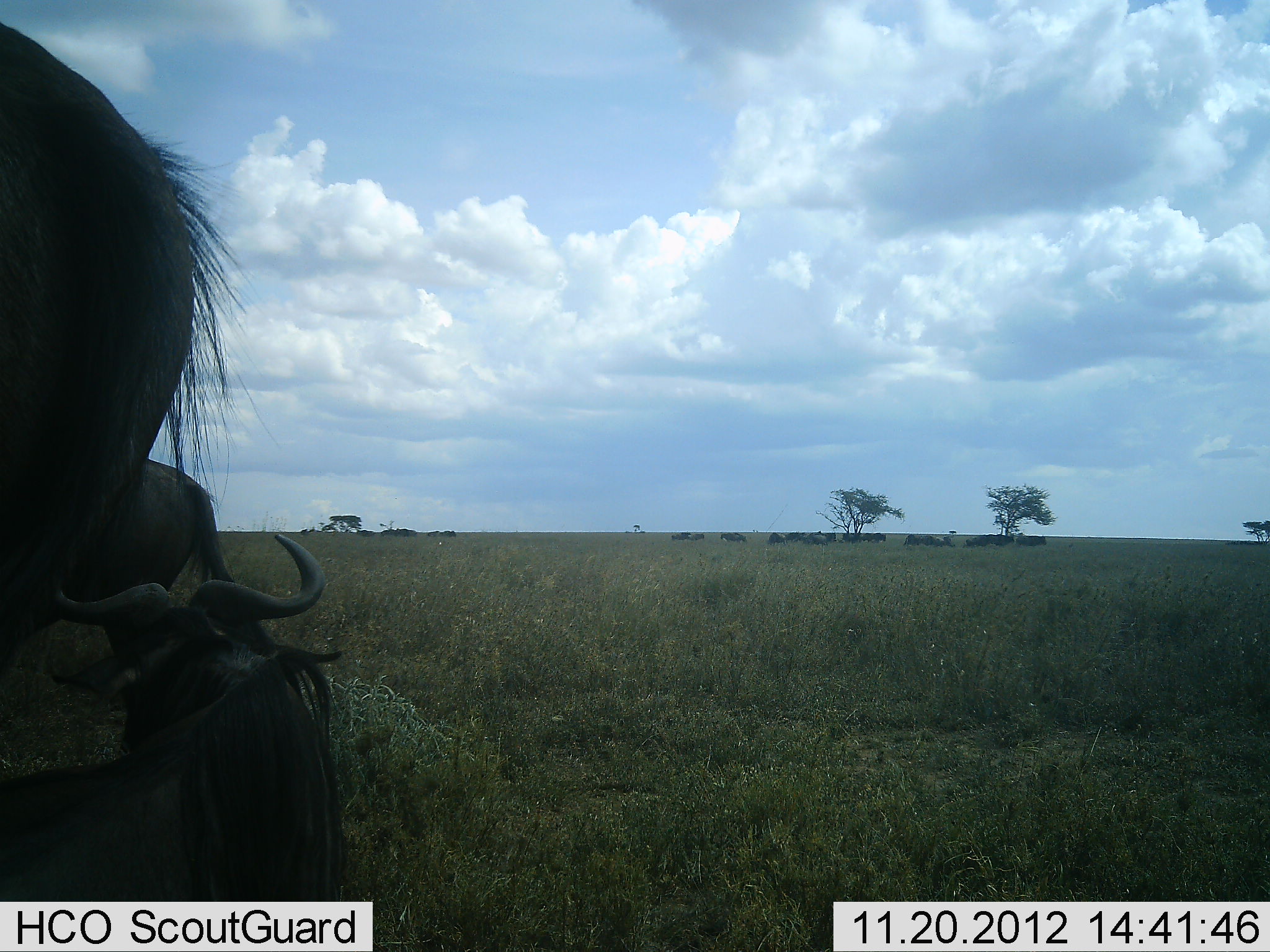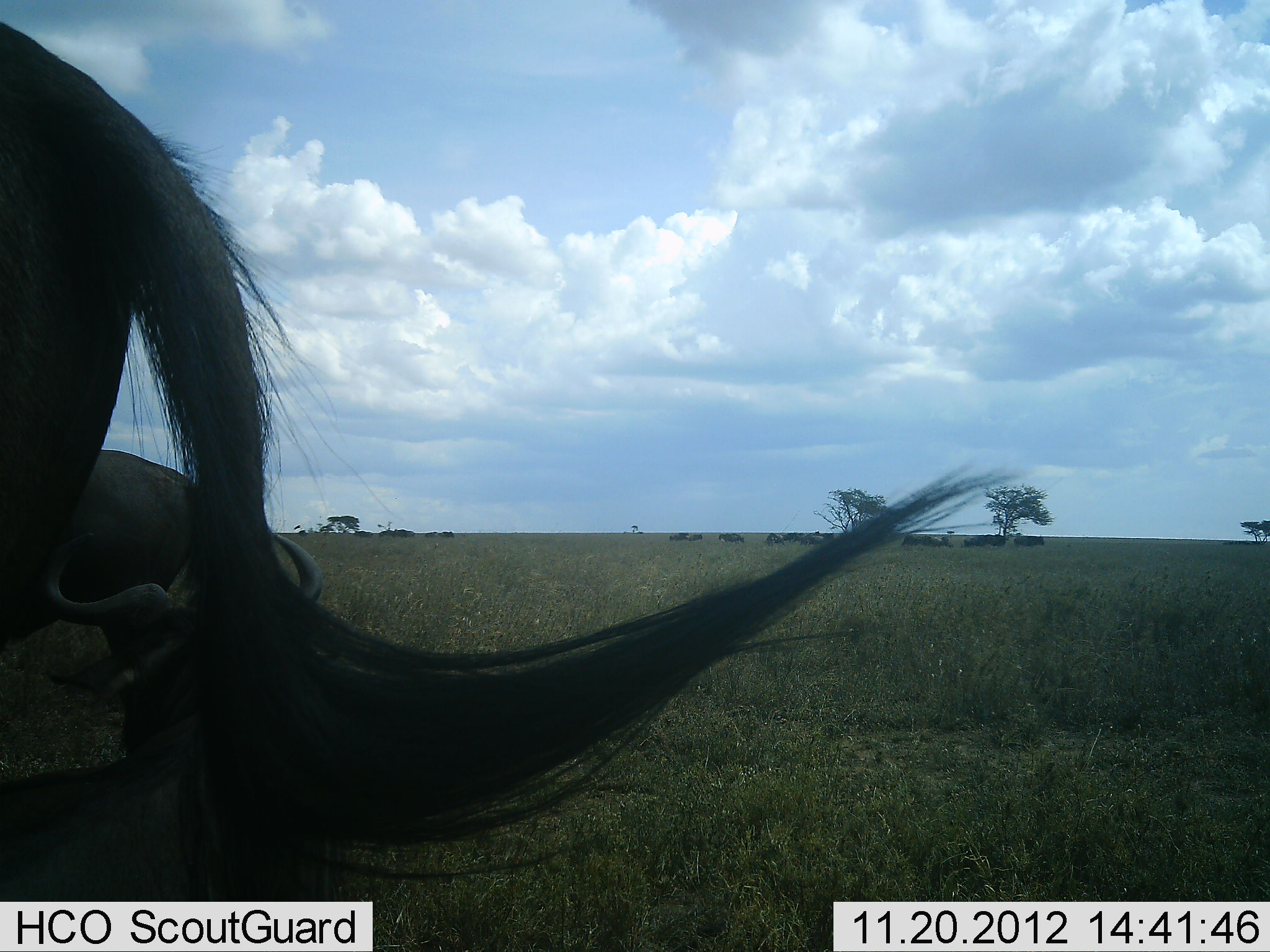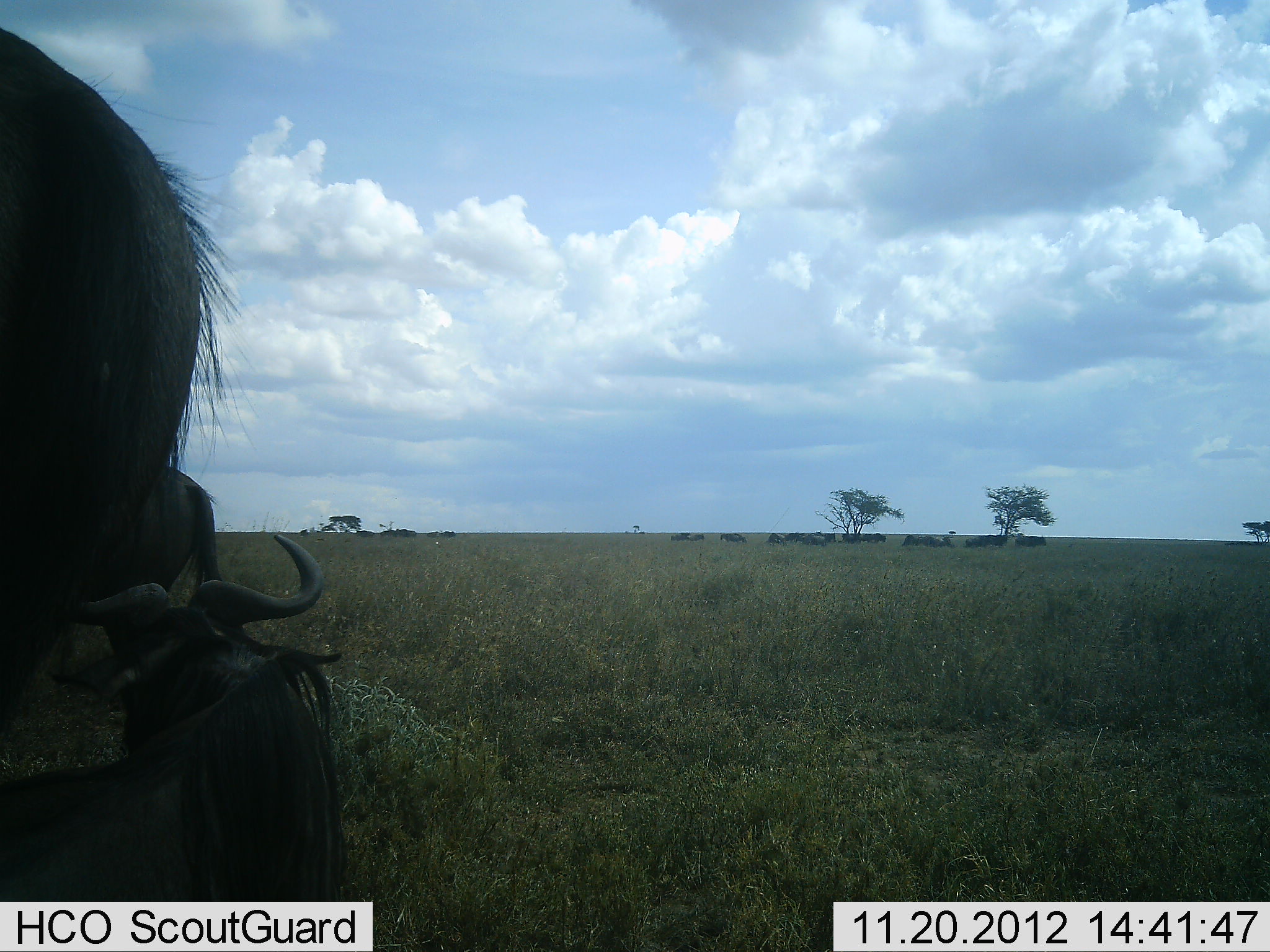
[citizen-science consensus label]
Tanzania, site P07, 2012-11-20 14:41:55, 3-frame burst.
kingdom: Animalia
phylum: Chordata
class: Mammalia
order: Artiodactyla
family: Bovidae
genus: Connochaetes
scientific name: Connochaetes taurinus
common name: blue wildebeest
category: wildebeest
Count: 8.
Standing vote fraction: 90%.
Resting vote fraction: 70%.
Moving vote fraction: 0%.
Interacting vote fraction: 10%.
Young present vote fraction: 0%.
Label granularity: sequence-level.